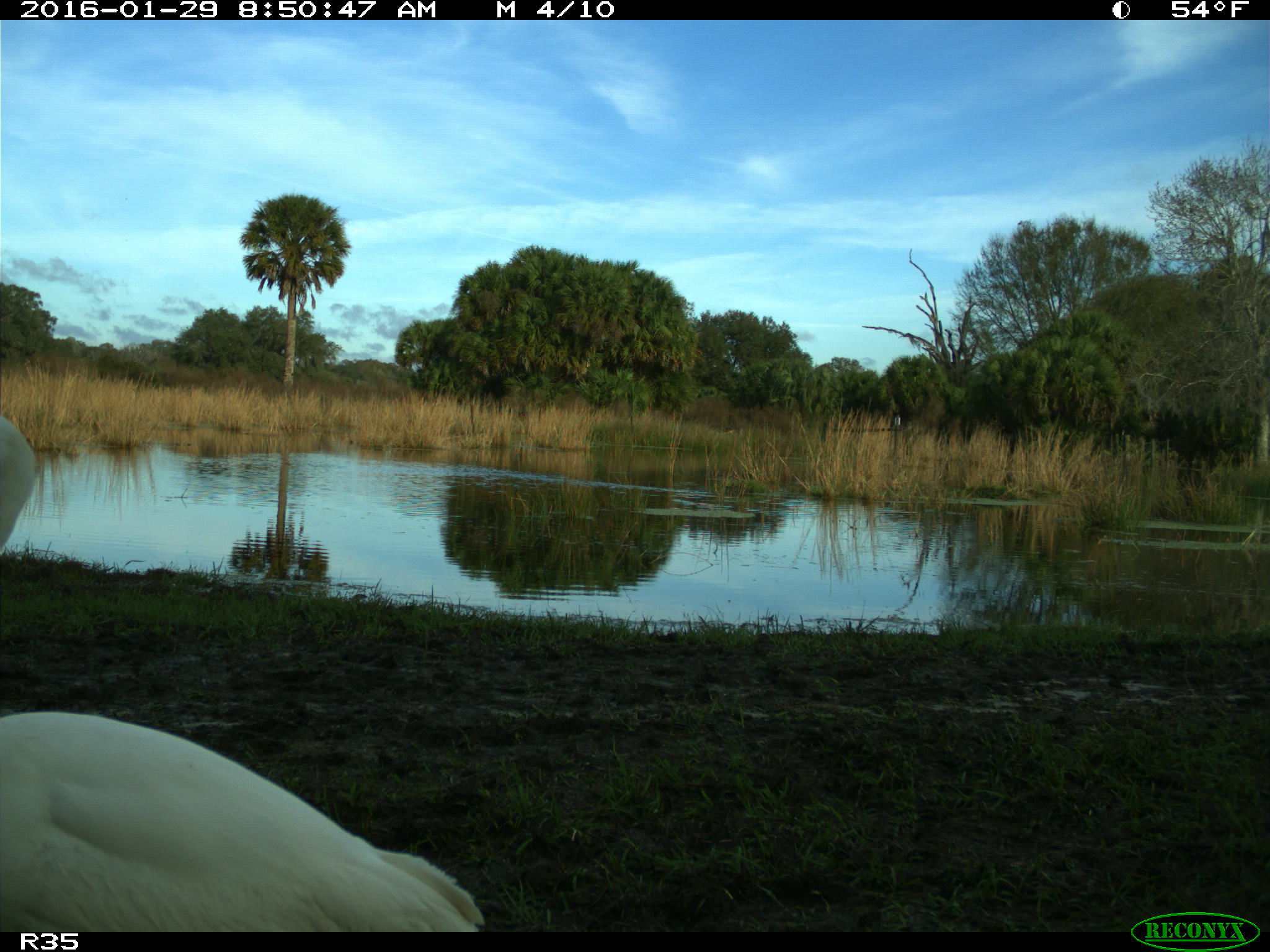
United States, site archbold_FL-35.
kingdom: Animalia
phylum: Chordata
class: Aves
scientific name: Aves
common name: birds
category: unidentified bird